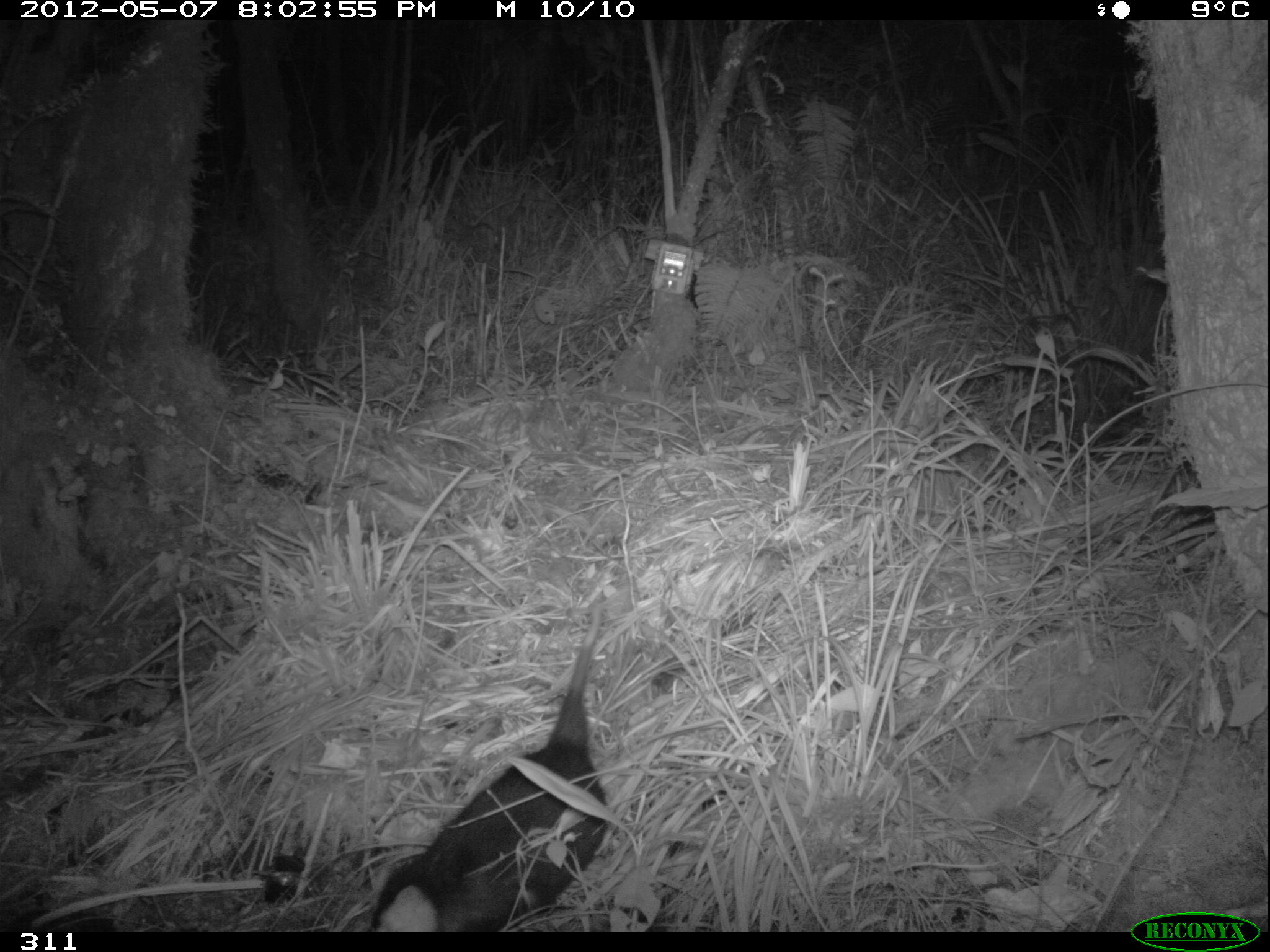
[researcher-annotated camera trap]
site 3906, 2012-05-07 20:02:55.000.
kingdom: Animalia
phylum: Chordata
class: Mammalia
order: Didelphimorphia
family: Didelphidae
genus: Didelphis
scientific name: Didelphis pernigra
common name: andean white-eared opossum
Didelphis pernigra (andean white-eared opossum).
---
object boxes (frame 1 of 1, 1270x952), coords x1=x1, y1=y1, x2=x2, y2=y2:
didelphis pernigra: x1=362, y1=598, x2=611, y2=928